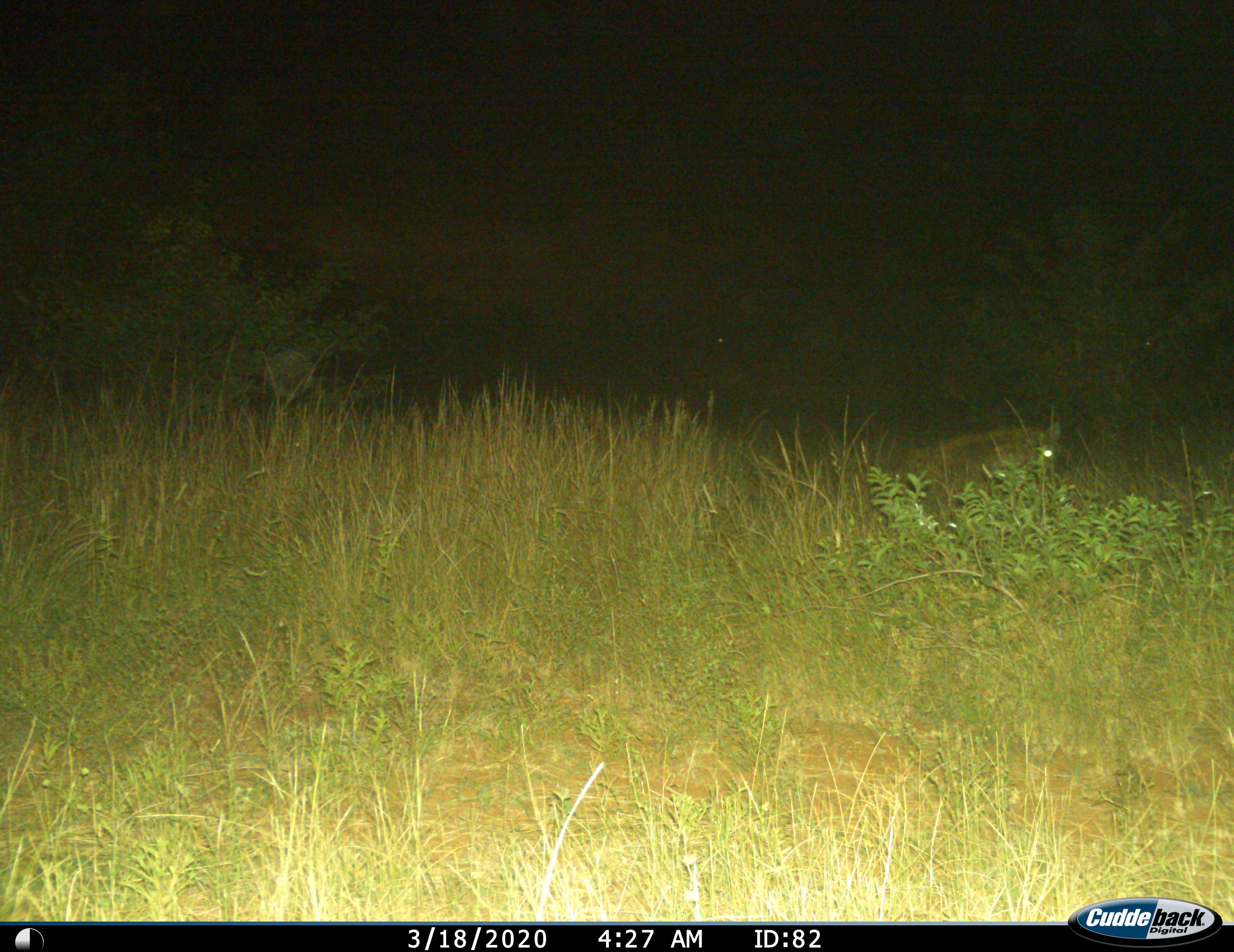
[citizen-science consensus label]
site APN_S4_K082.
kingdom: Animalia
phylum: Chordata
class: Mammalia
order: Carnivora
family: Hyaenidae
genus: Crocuta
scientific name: Crocuta crocuta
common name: spotted hyena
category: hyenaspotted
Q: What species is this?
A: Hyenaspotted (spotted hyena) (Crocuta crocuta).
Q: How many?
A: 1.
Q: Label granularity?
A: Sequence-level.